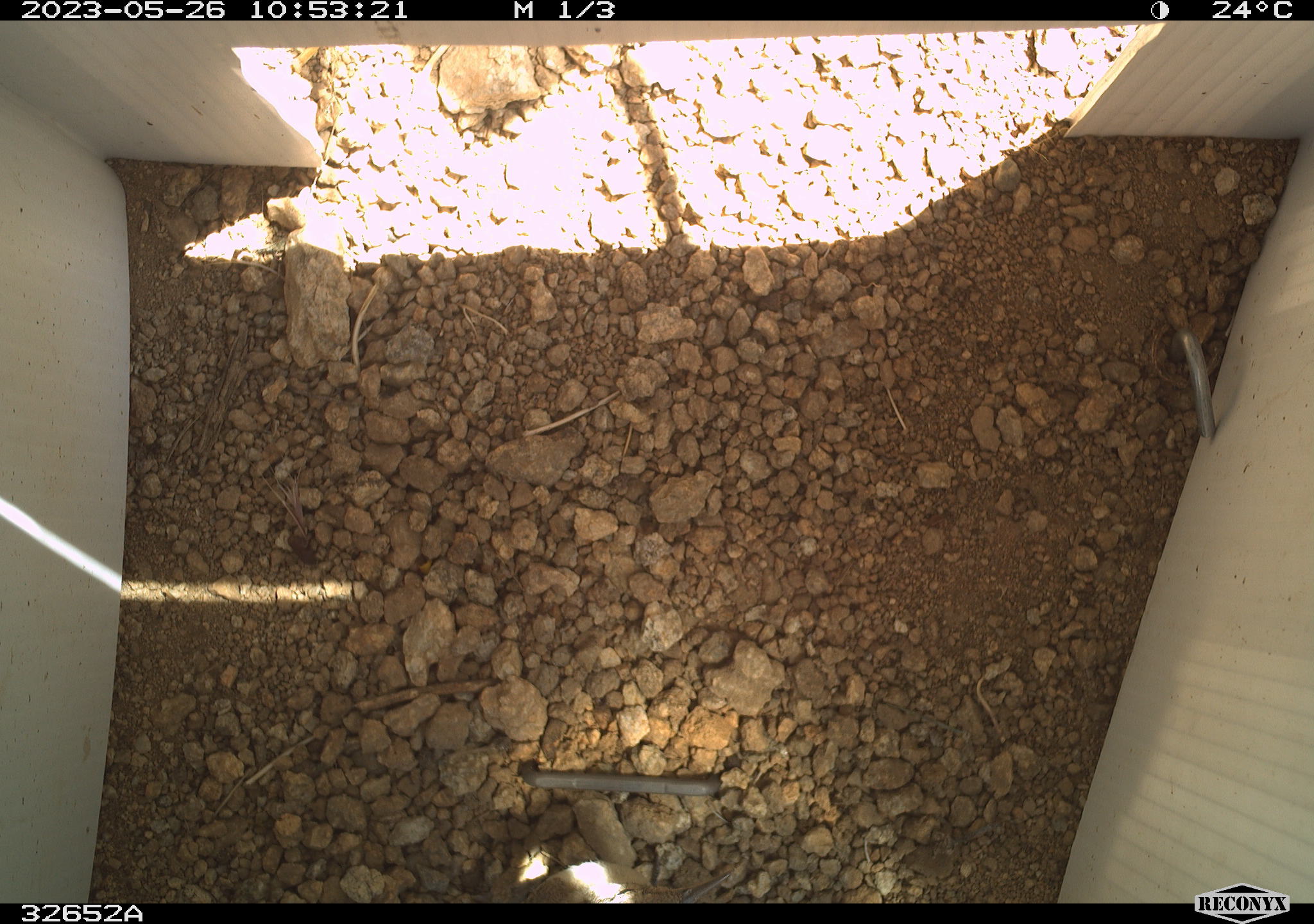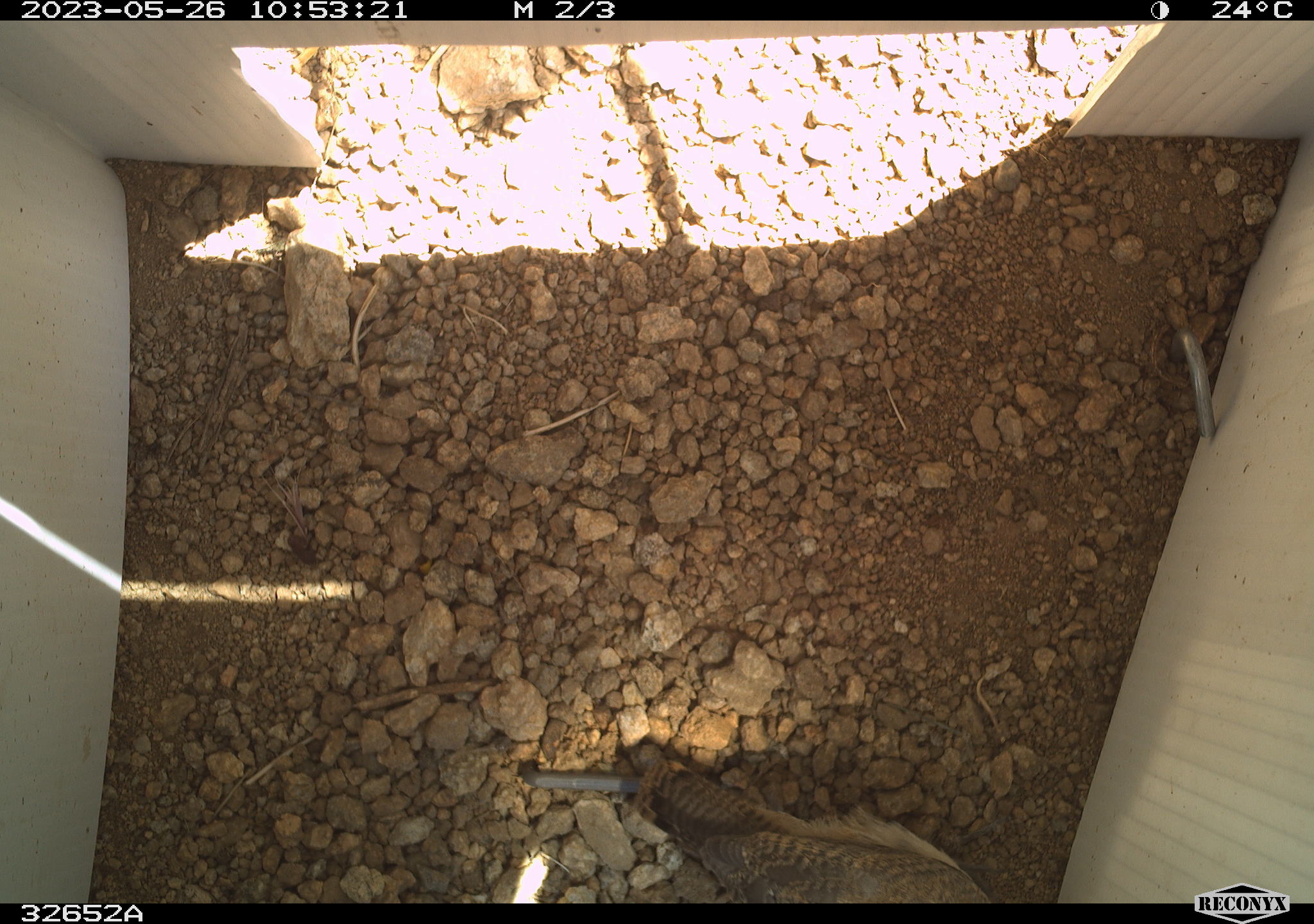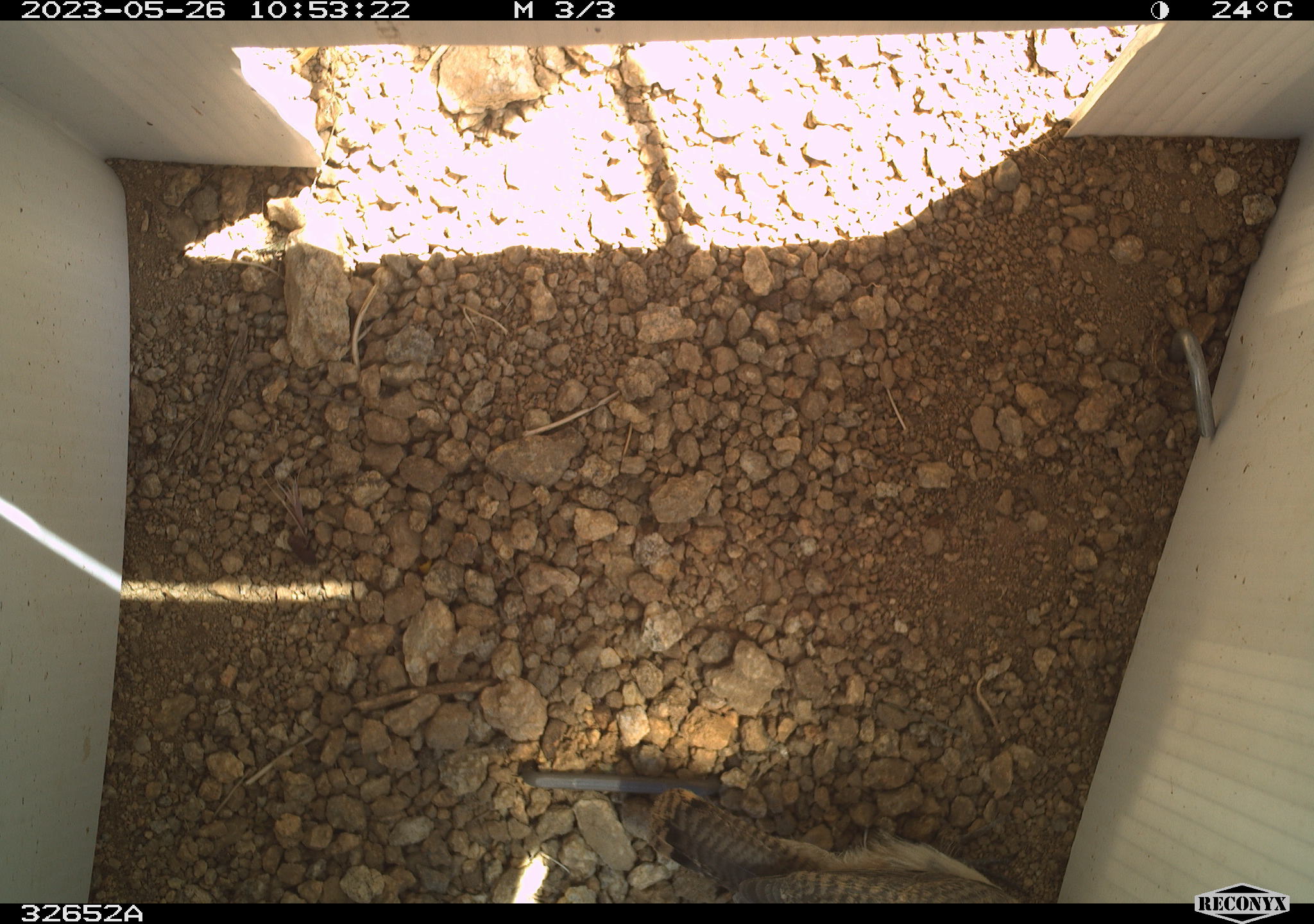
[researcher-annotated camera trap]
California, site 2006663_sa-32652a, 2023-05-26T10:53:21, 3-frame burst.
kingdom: Animalia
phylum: Chordata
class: Aves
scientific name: Aves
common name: bird